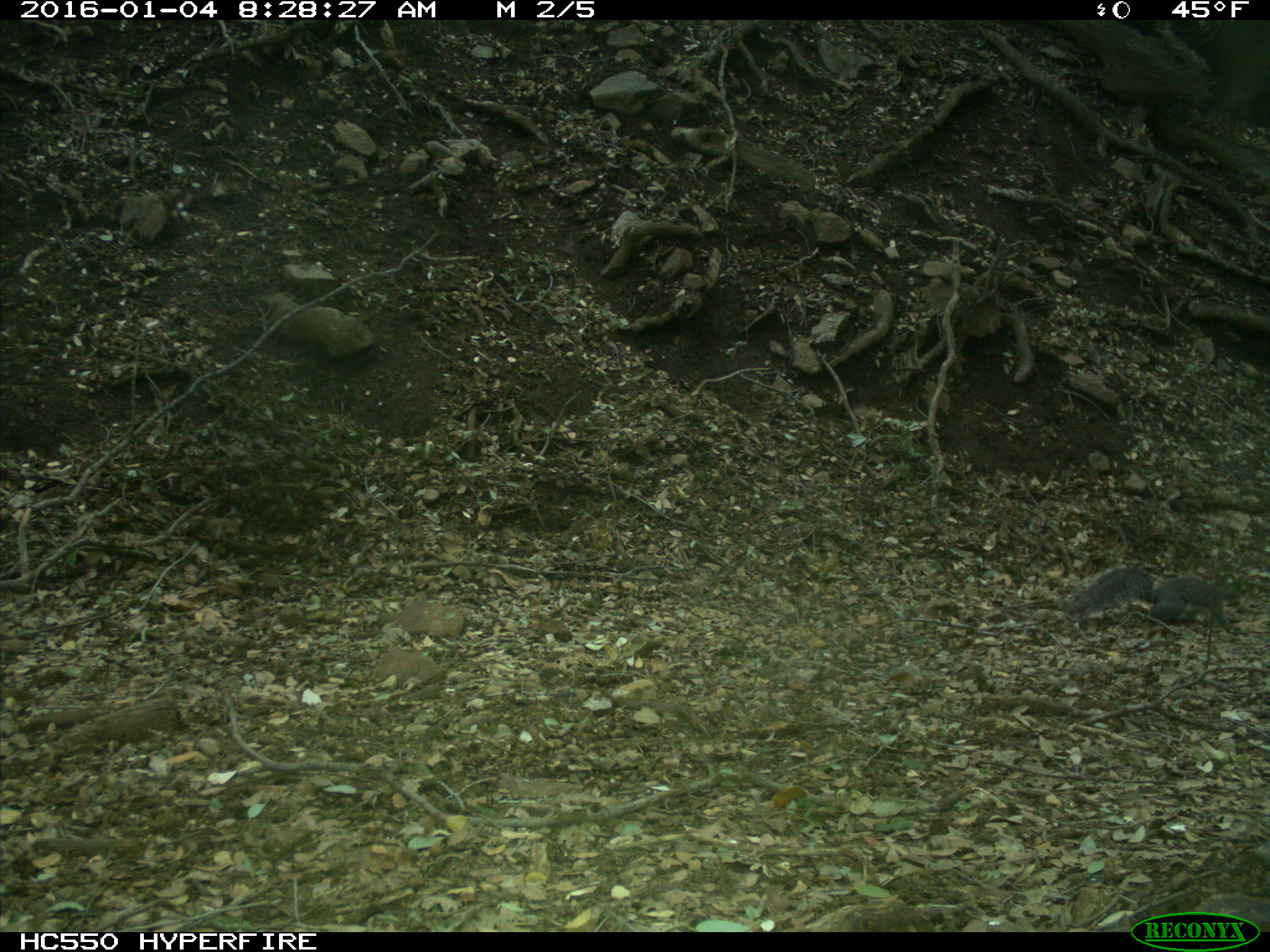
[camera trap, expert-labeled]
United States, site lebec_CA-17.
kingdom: Animalia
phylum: Chordata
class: Mammalia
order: Rodentia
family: Sciuridae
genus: Sciurus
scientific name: Sciurus carolinensis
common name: eastern gray squirrel